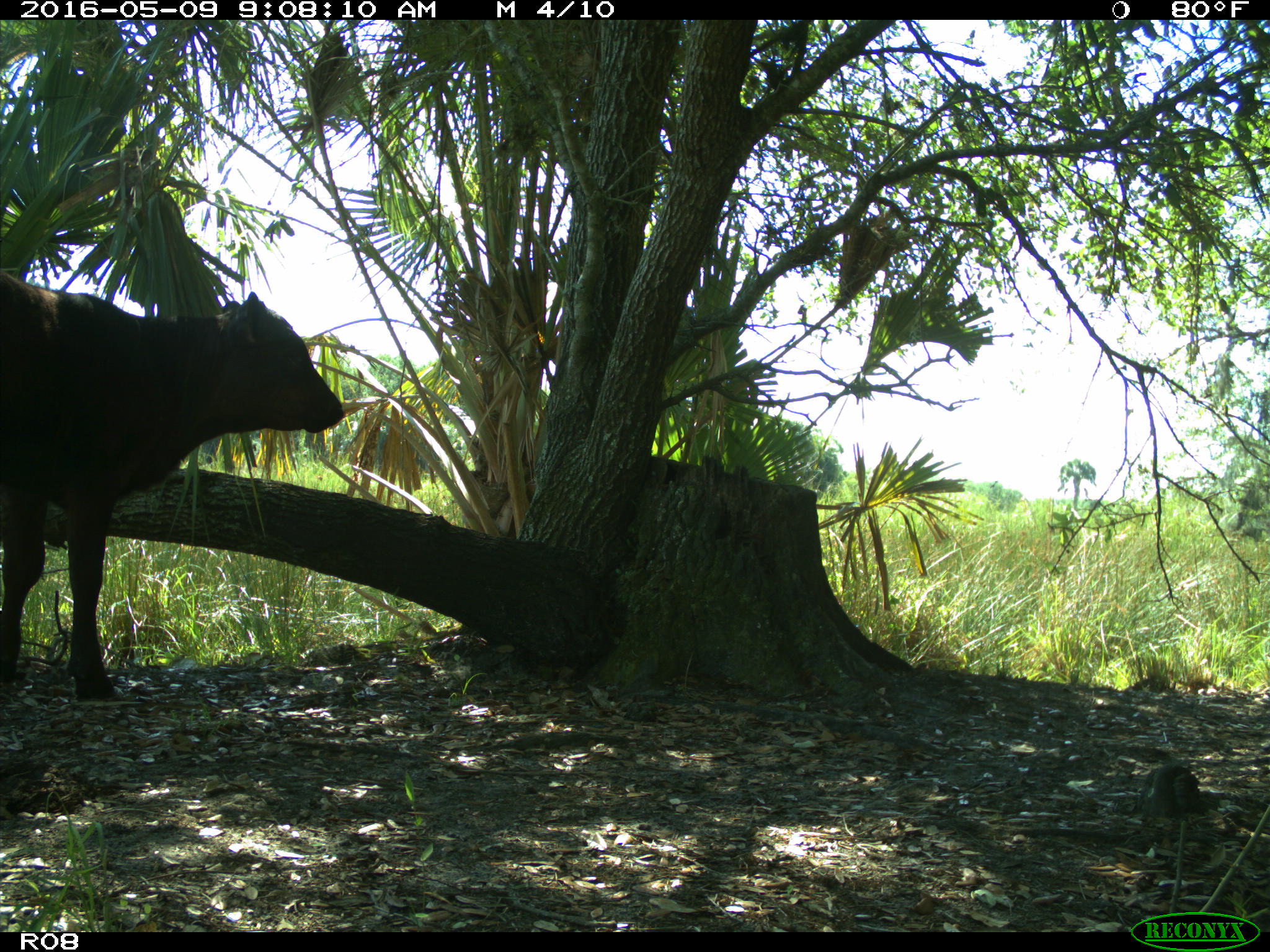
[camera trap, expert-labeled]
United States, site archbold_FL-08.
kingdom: Animalia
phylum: Chordata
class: Mammalia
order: Artiodactyla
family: Bovidae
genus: Bos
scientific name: Bos taurus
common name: domestic cow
Bos taurus (domestic cow).